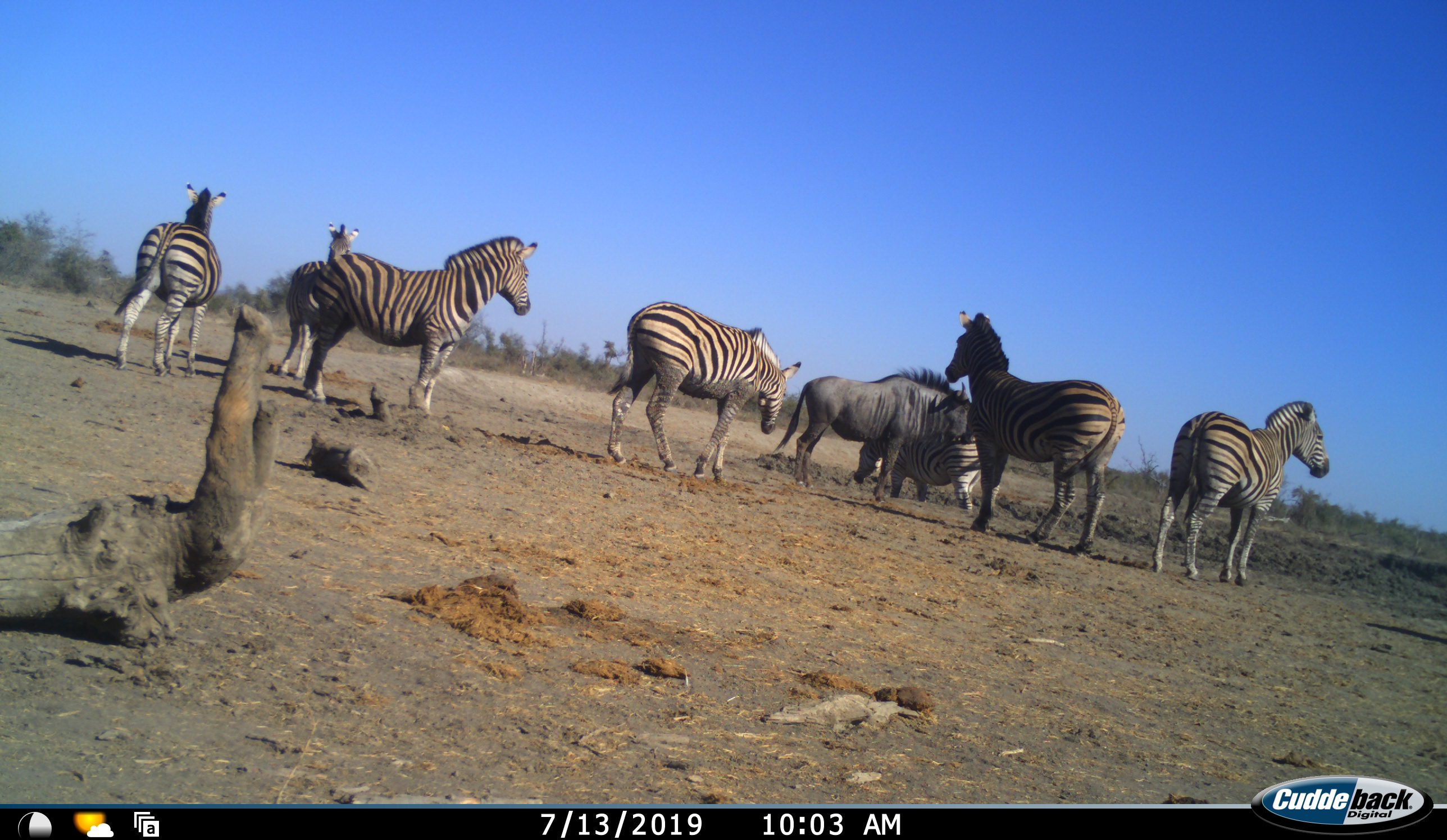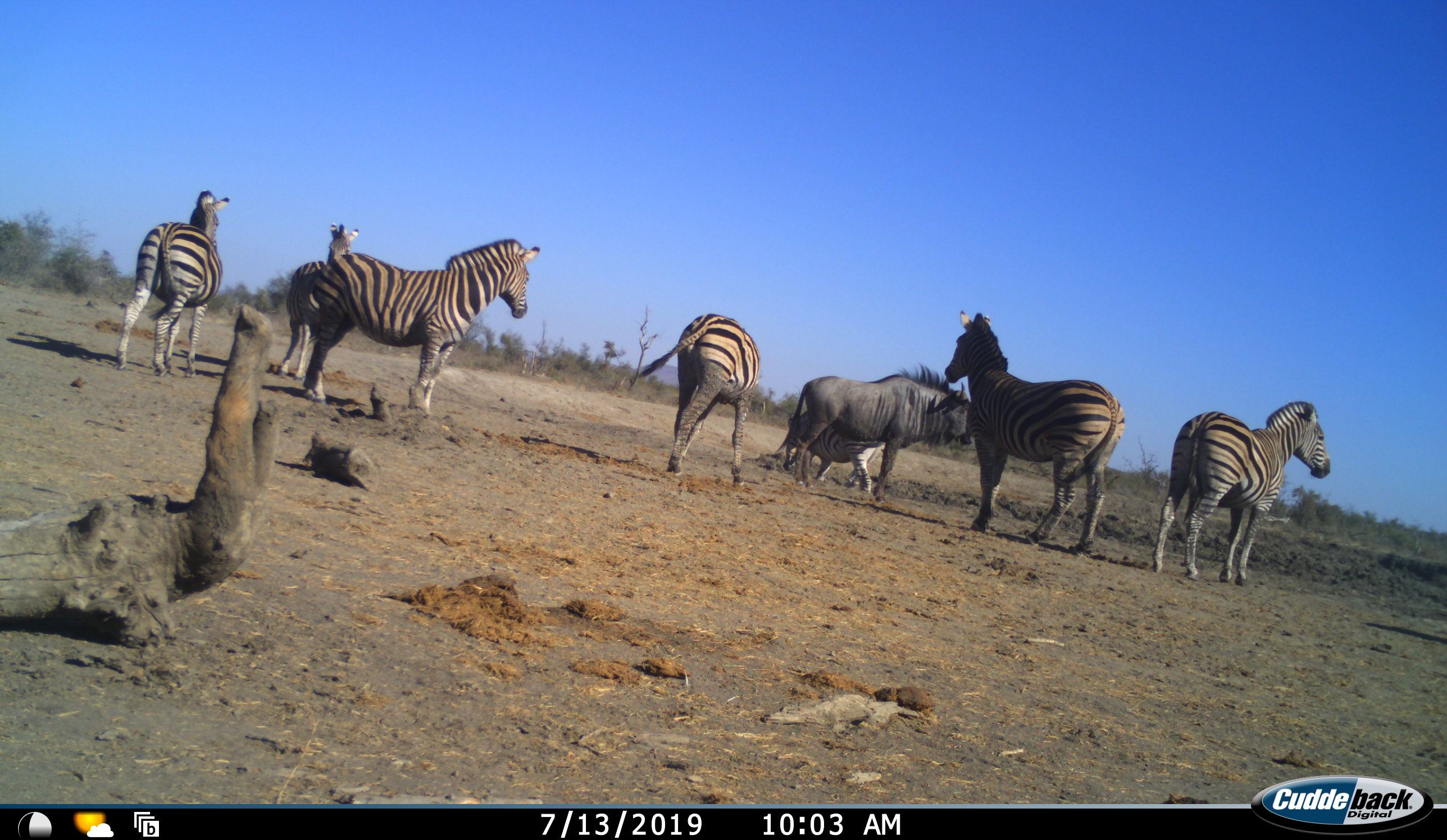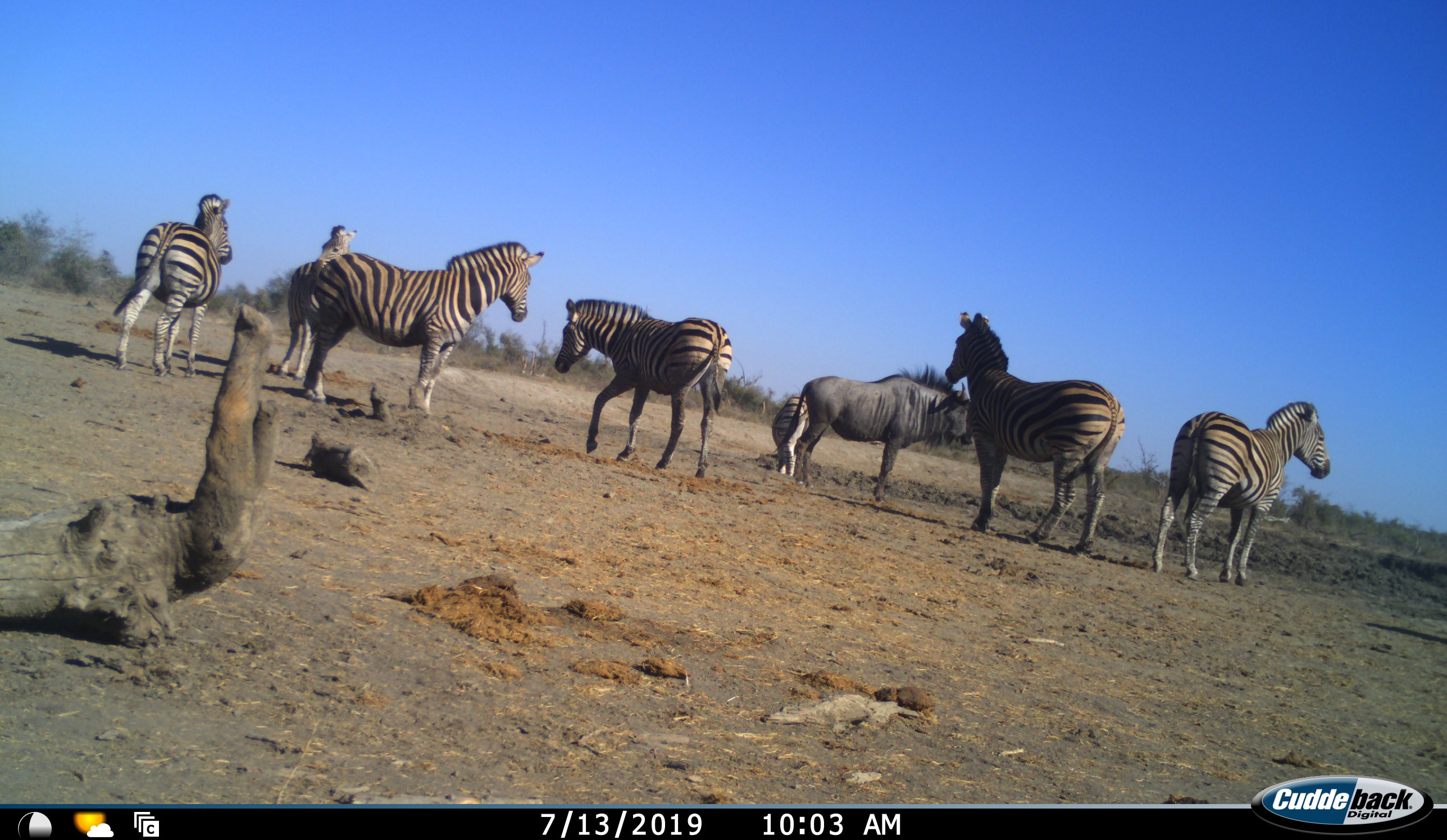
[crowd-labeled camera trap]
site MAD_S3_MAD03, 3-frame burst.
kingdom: Animalia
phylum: Chordata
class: Mammalia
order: Artiodactyla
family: Bovidae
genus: Connochaetes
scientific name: Connochaetes taurinus taurinus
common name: blue wildebeest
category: wildebeestblue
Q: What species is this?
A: Wildebeestblue (blue wildebeest) (Connochaetes taurinus taurinus).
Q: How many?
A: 1.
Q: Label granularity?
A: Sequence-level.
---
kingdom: Animalia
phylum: Chordata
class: Mammalia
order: Perissodactyla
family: Equidae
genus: Equus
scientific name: Equus quagga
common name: plains zebra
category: zebraplains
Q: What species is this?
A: Zebraplains (plains zebra) (Equus quagga).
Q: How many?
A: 7.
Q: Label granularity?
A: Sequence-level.